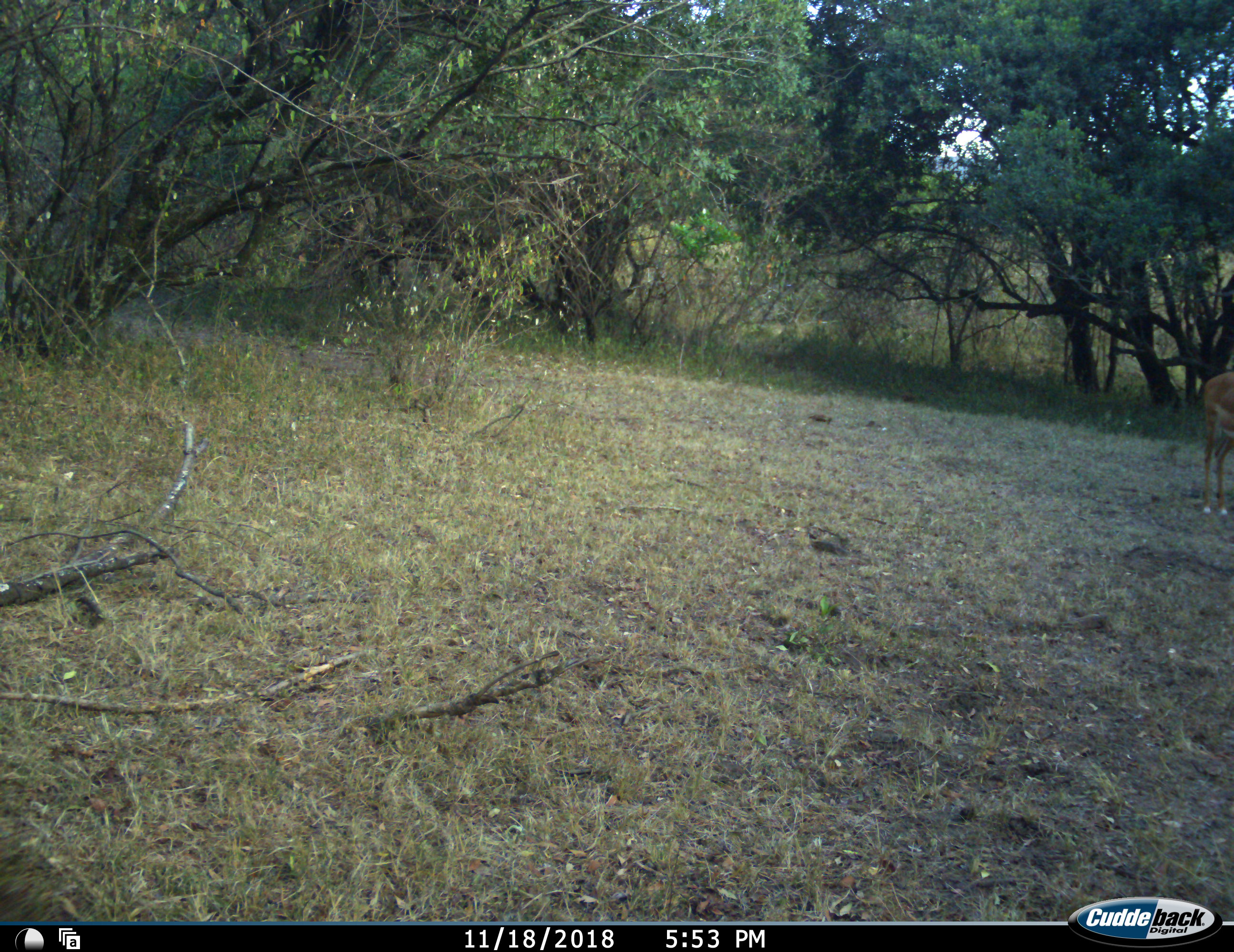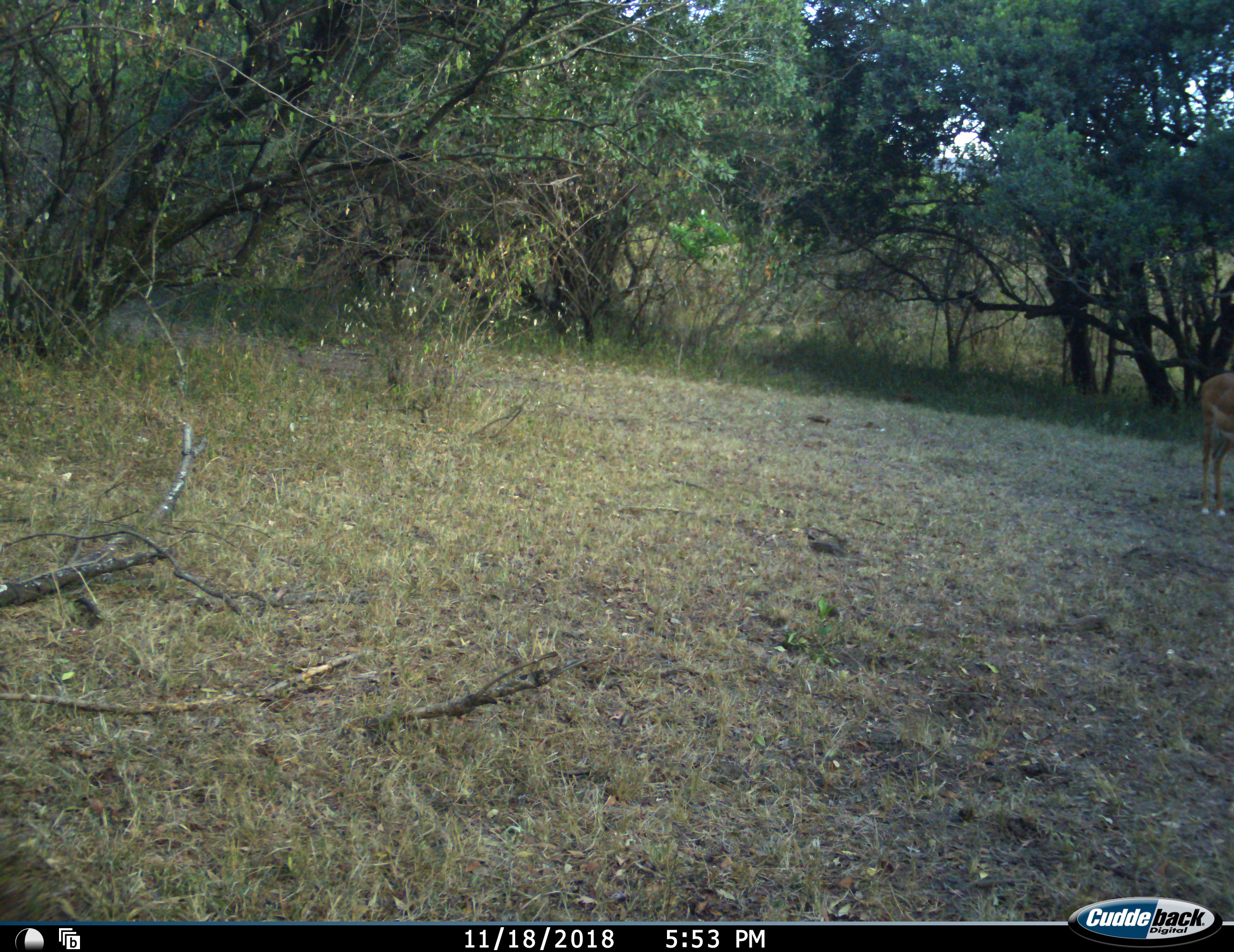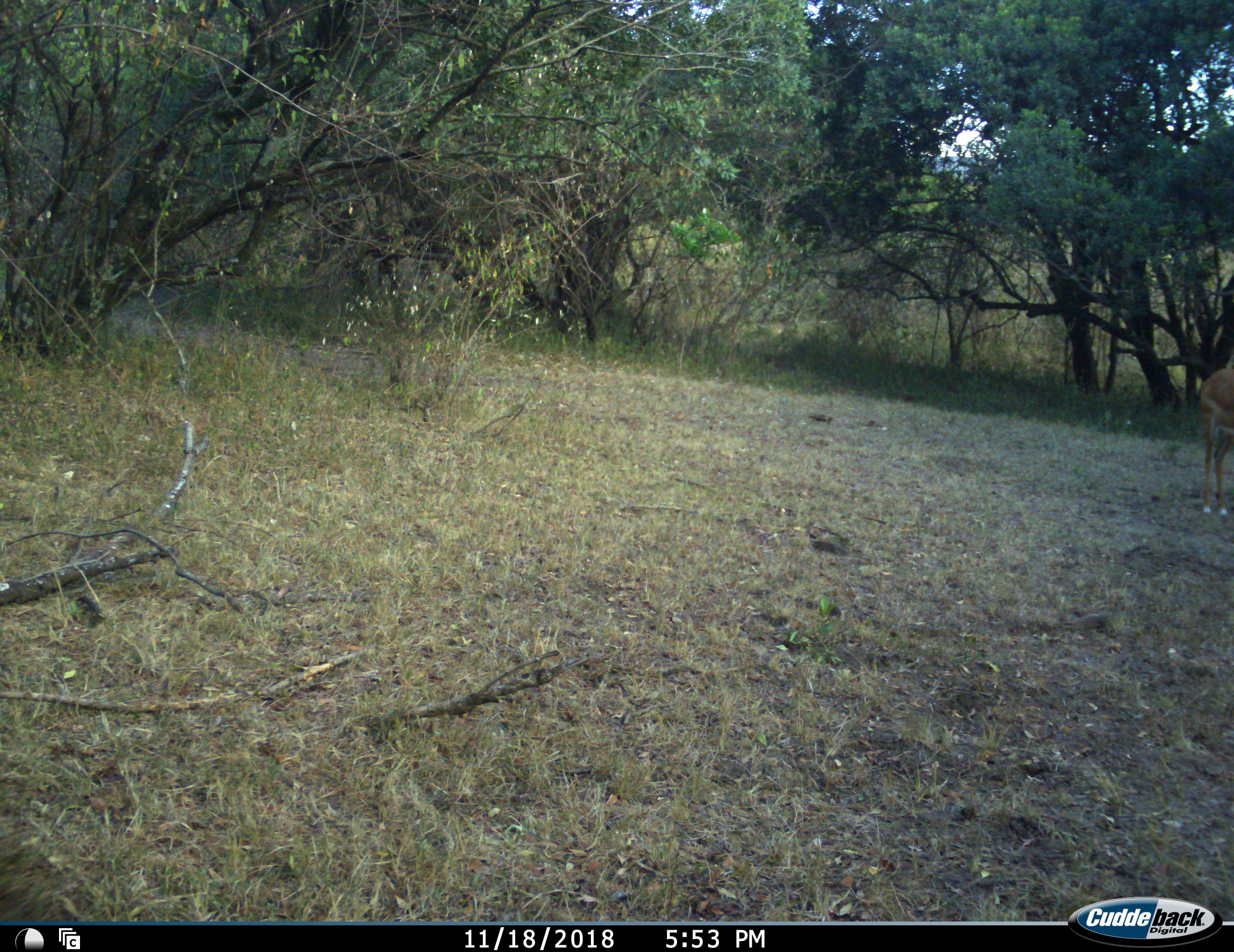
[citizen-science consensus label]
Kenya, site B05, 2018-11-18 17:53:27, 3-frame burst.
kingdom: Animalia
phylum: Chordata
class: Mammalia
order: Artiodactyla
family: Bovidae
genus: Aepyceros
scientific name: Aepyceros melampus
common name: impala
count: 1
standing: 100%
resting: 0%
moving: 0%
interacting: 0%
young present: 0%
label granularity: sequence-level